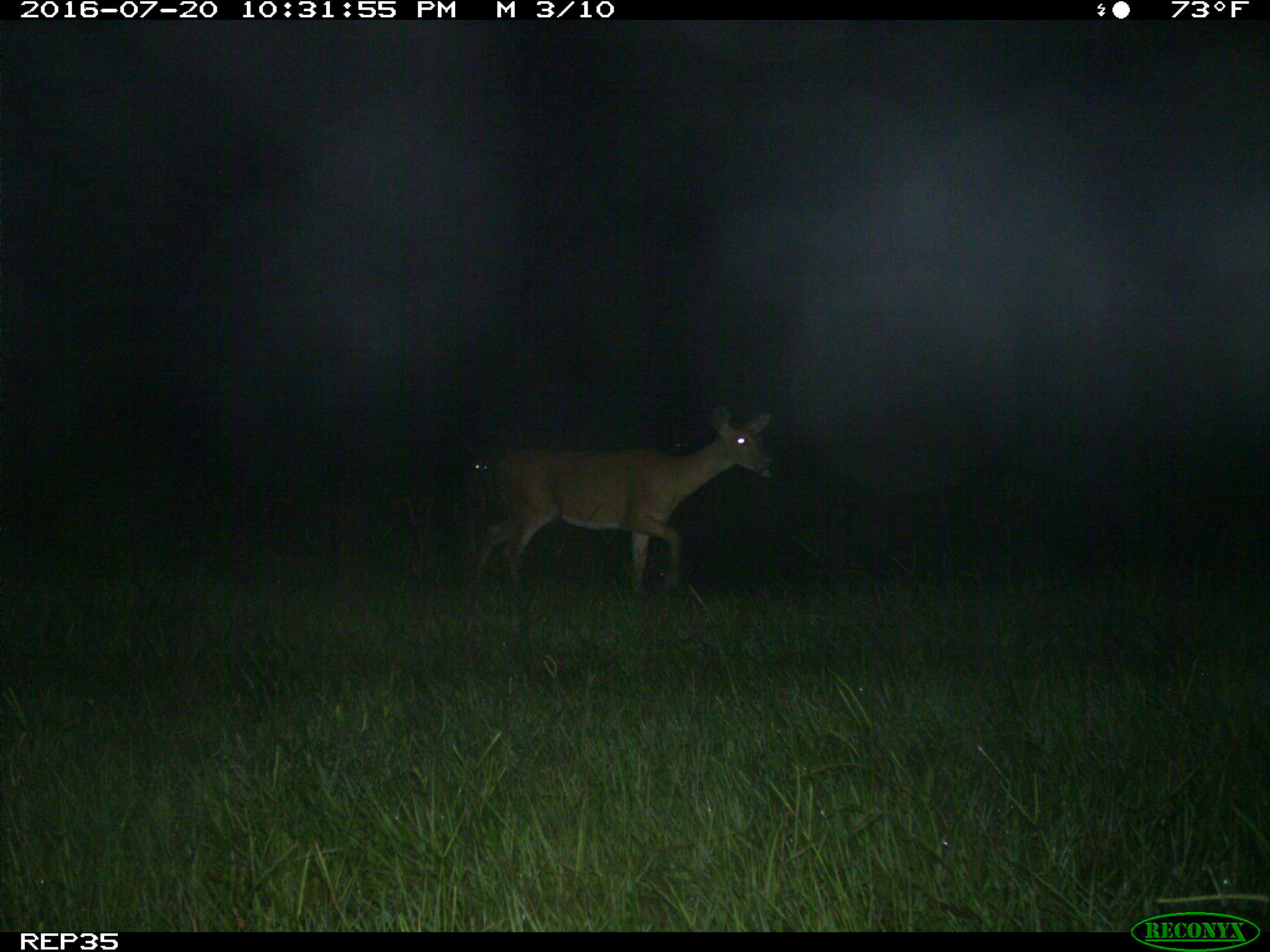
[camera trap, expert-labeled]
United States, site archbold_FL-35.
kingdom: Animalia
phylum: Chordata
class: Mammalia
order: Artiodactyla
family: Cervidae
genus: Odocoileus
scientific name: Odocoileus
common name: deer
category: unidentified deer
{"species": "unidentified deer (deer) (Odocoileus)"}